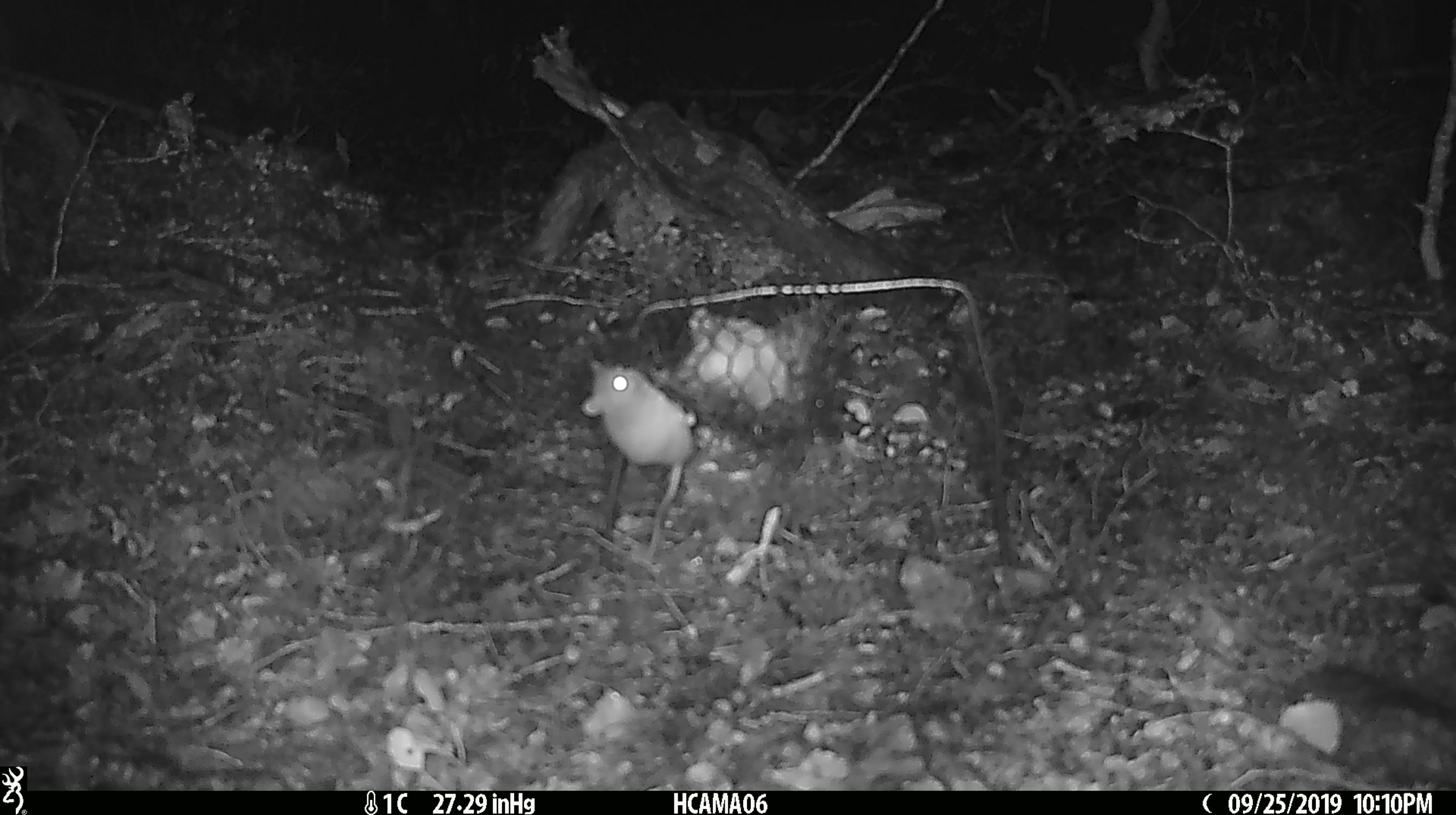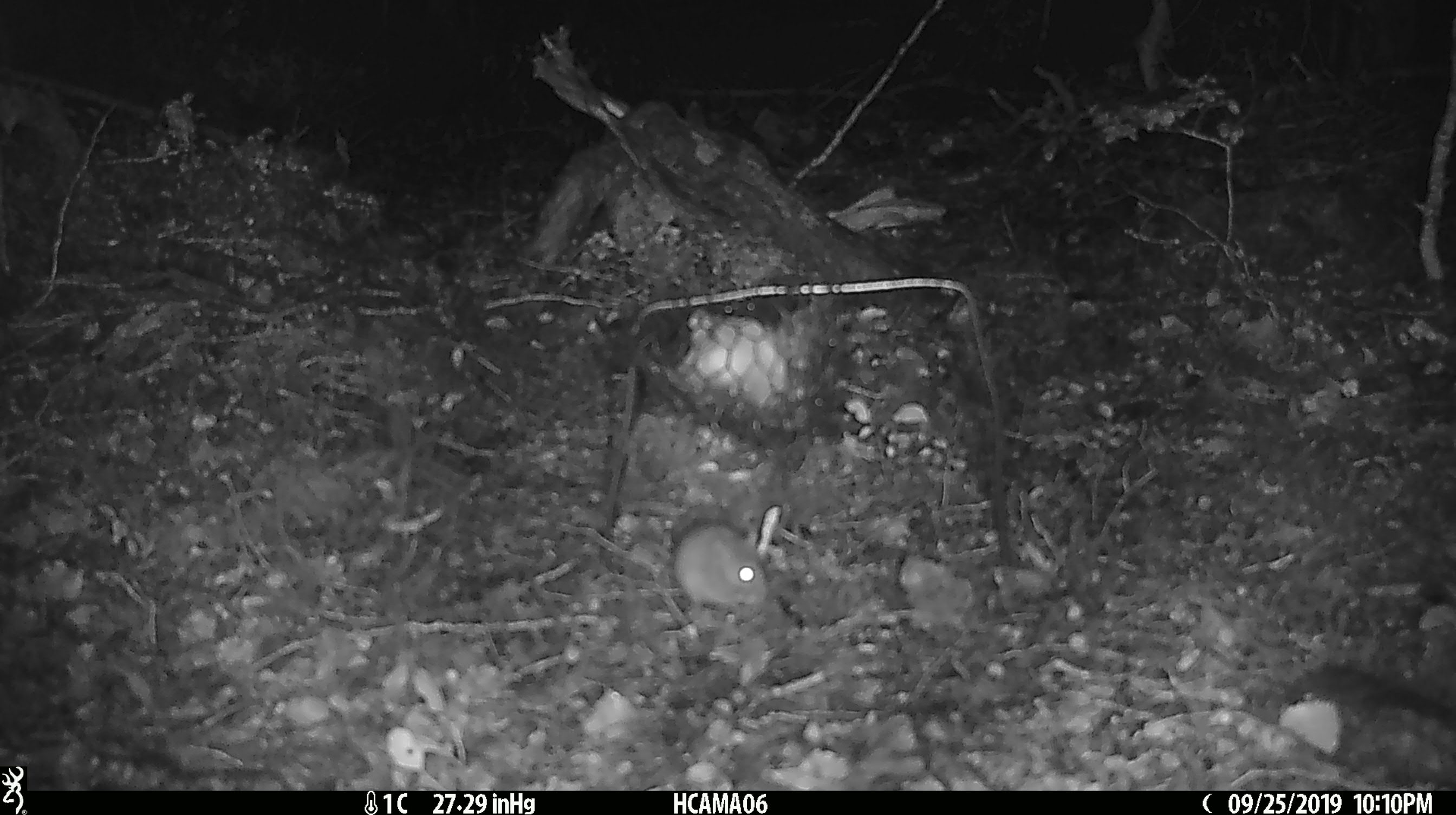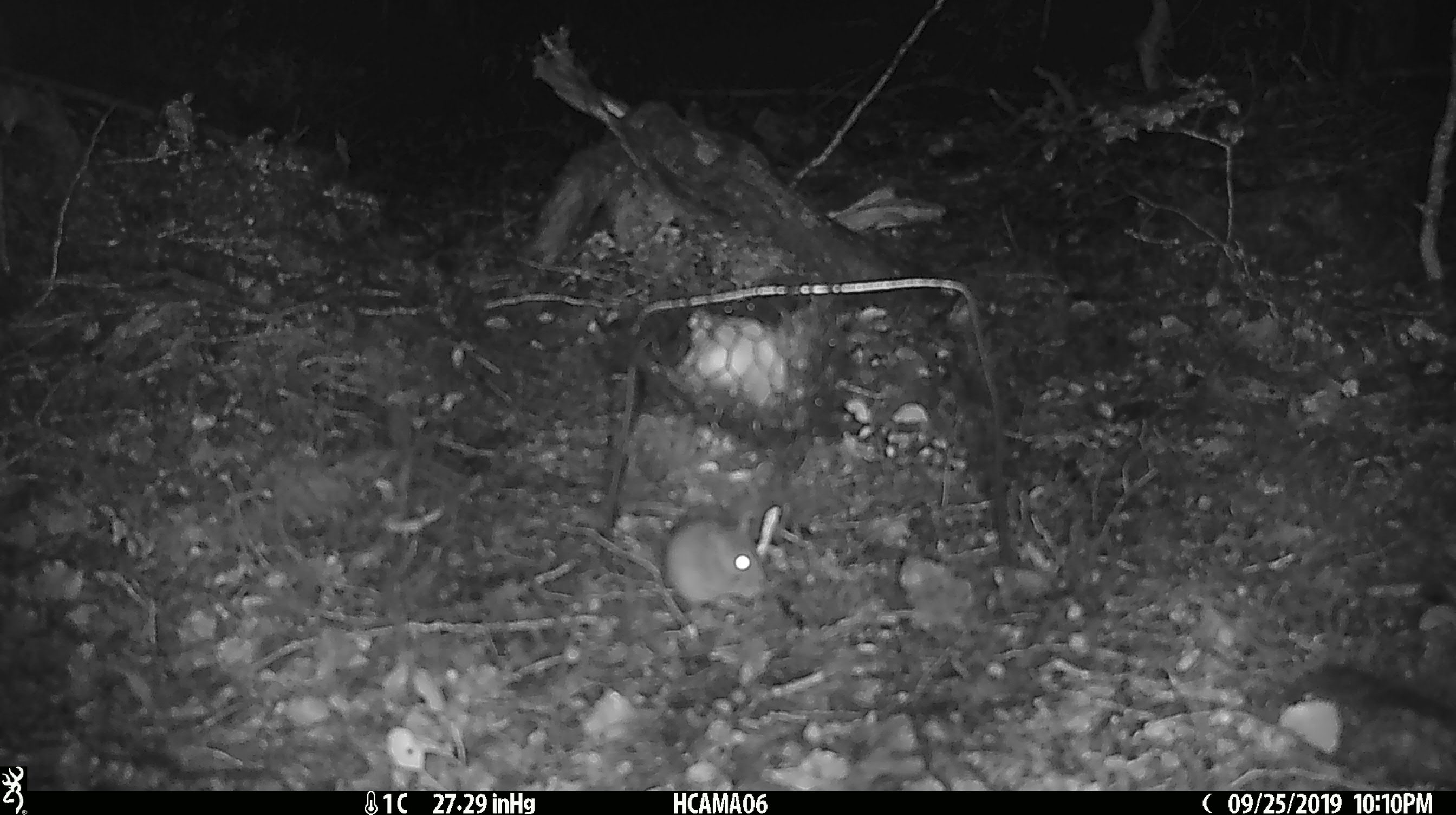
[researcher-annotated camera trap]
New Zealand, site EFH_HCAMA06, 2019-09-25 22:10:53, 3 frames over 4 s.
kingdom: Animalia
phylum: Chordata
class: Mammalia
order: Rodentia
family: Muridae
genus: Mus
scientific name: Mus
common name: mouse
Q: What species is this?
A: Mouse (Mus).